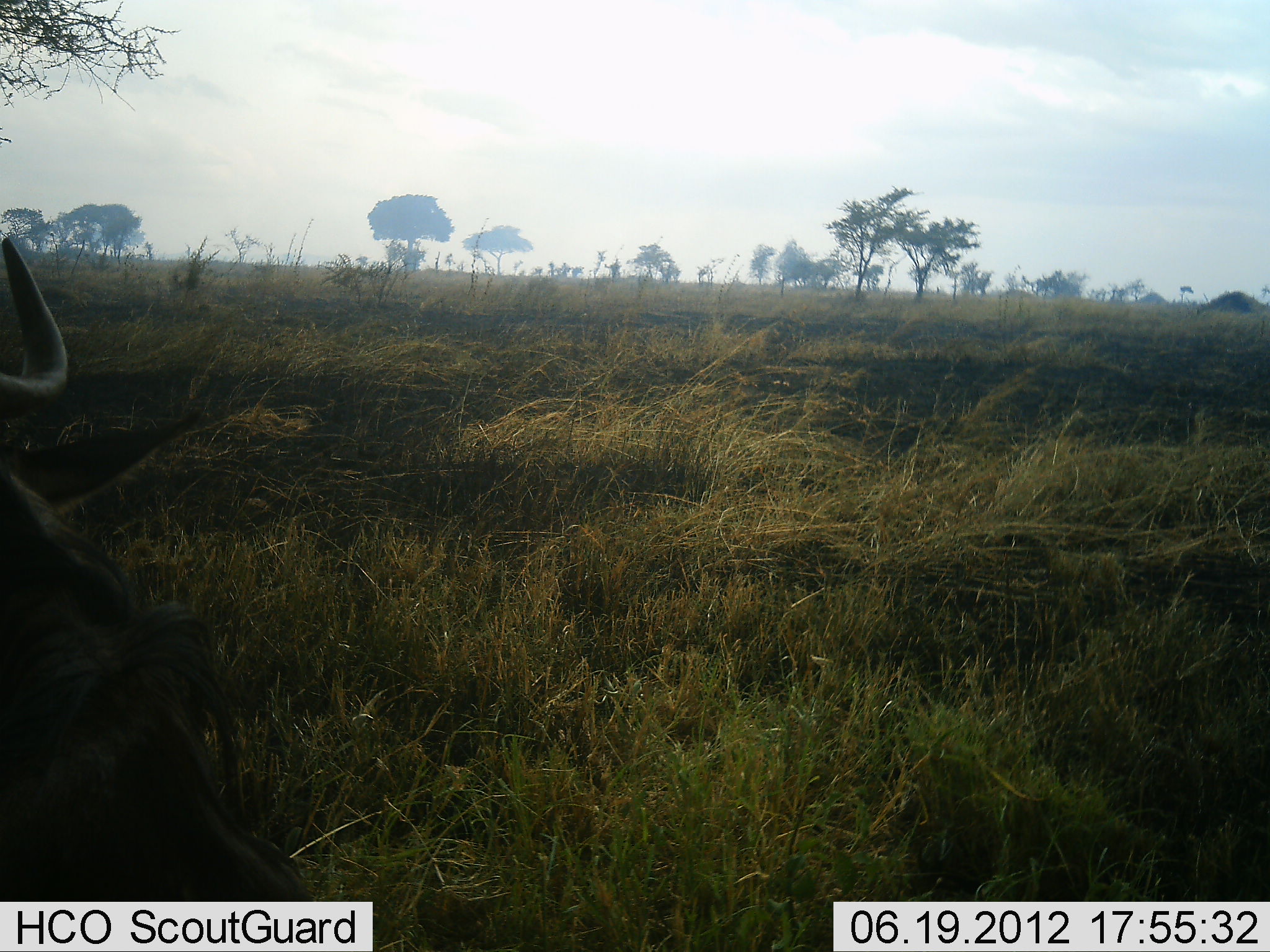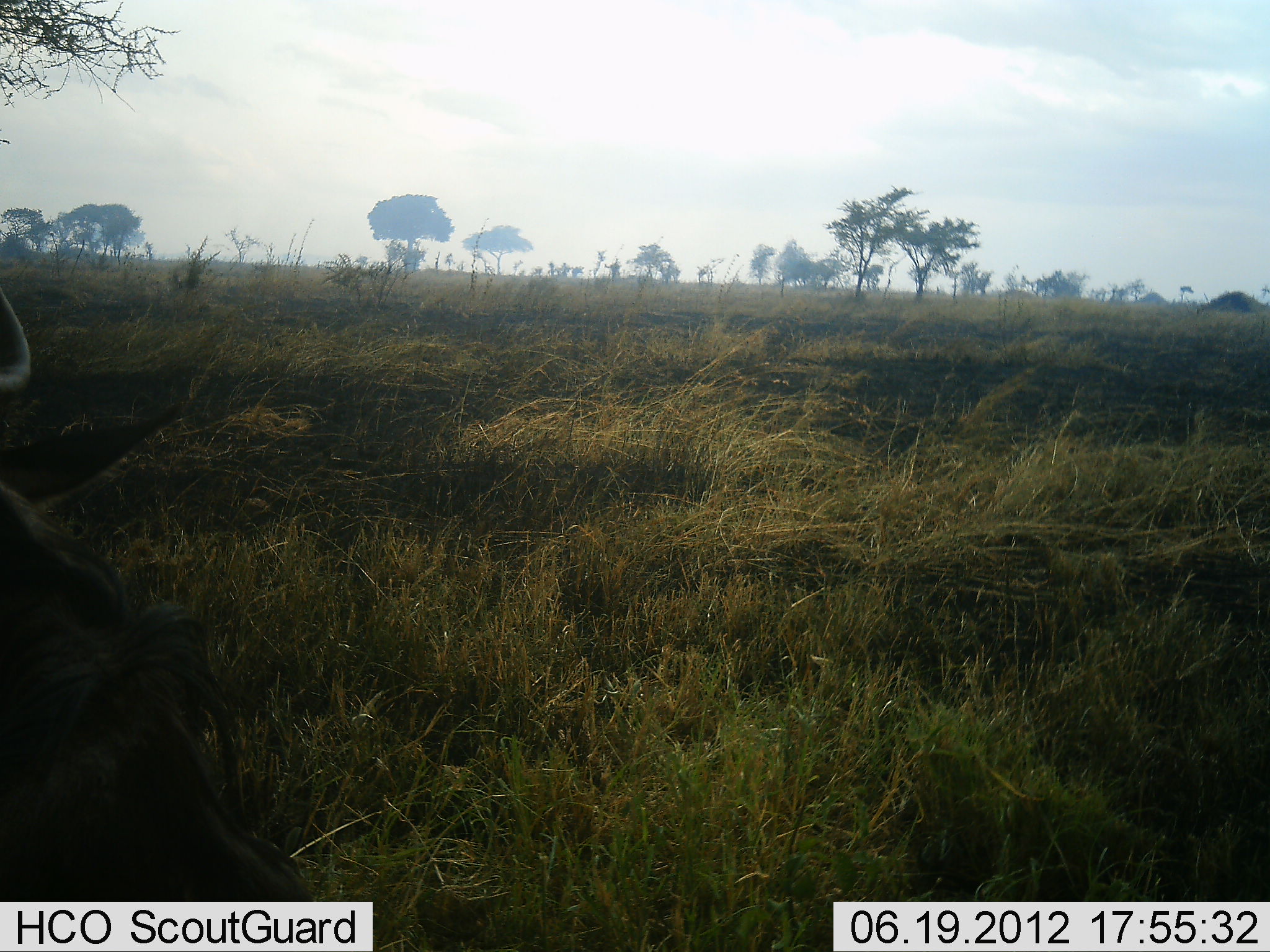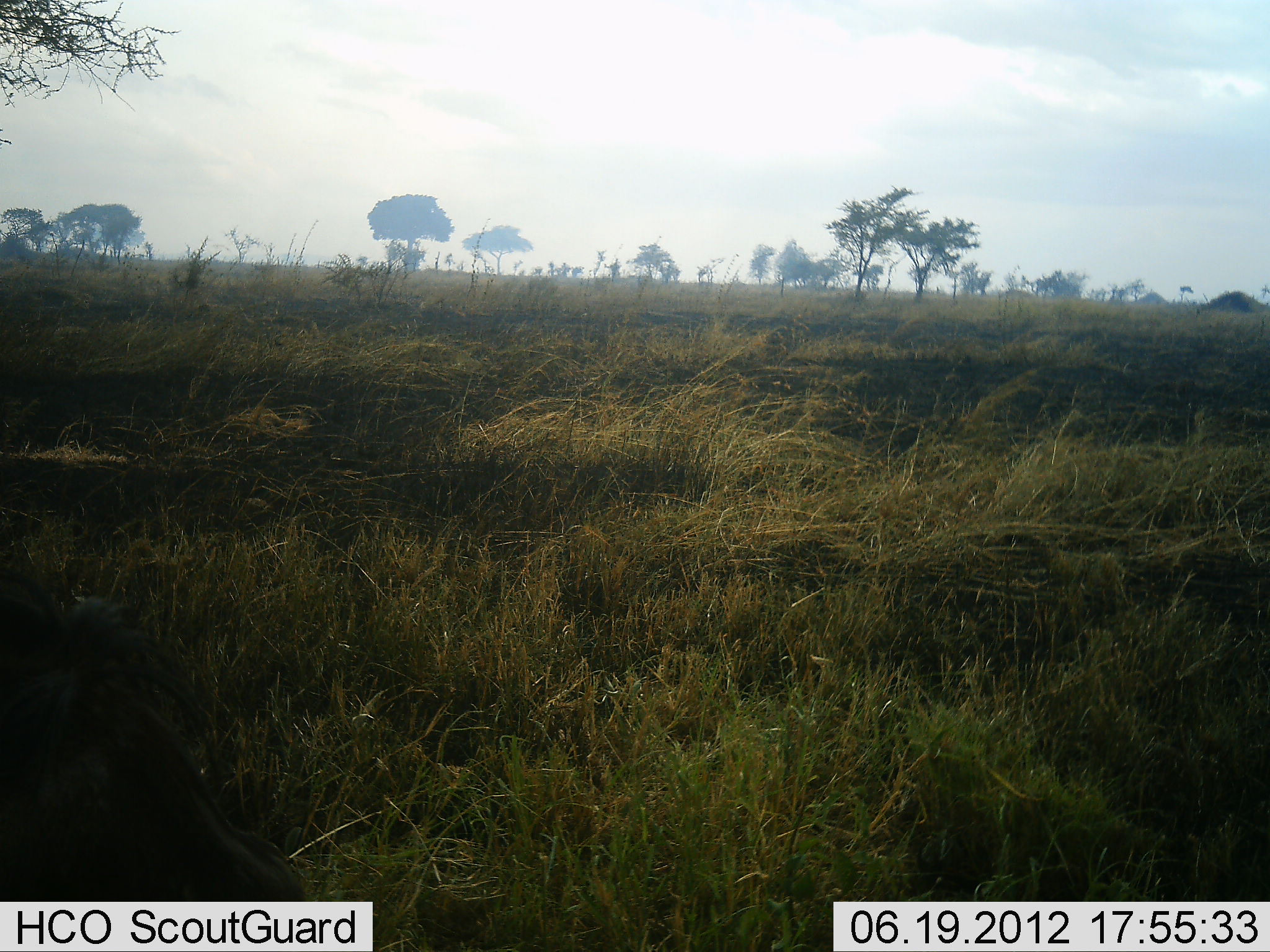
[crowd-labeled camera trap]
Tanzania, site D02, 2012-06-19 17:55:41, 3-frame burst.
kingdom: Animalia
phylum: Chordata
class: Mammalia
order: Artiodactyla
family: Bovidae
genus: Connochaetes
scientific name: Connochaetes taurinus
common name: blue wildebeest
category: wildebeest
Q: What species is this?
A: Wildebeest (blue wildebeest) (Connochaetes taurinus).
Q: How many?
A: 1.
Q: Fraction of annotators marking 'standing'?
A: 50%.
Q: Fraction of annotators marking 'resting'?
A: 40%.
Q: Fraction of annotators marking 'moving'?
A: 0%.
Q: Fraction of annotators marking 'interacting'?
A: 0%.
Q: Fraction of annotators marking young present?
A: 0%.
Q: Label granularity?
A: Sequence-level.